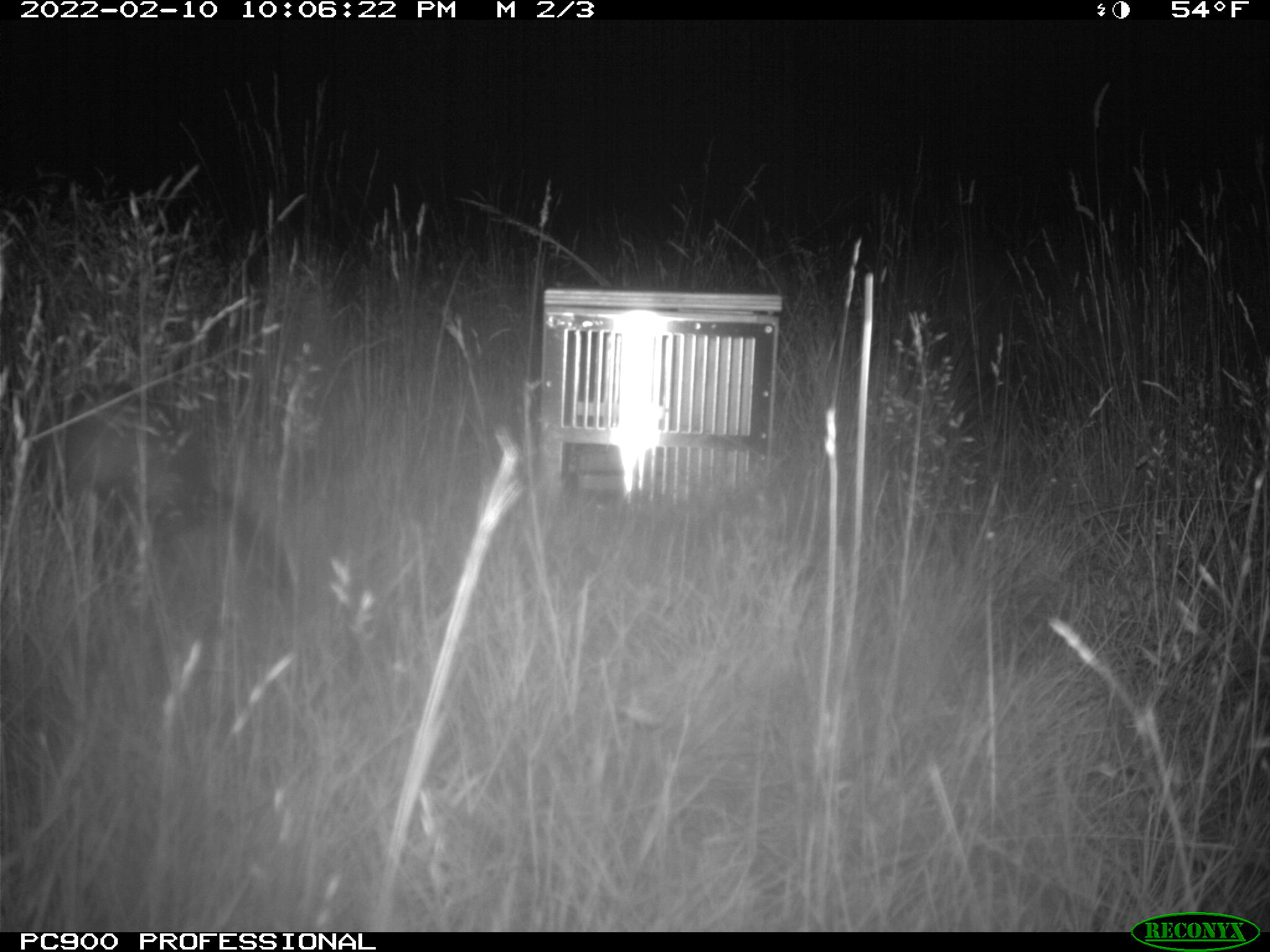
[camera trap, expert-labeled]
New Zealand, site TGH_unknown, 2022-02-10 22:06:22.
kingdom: Animalia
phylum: Chordata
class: Mammalia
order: Carnivora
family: Mustelidae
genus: Mustela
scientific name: Mustela furo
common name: ferret